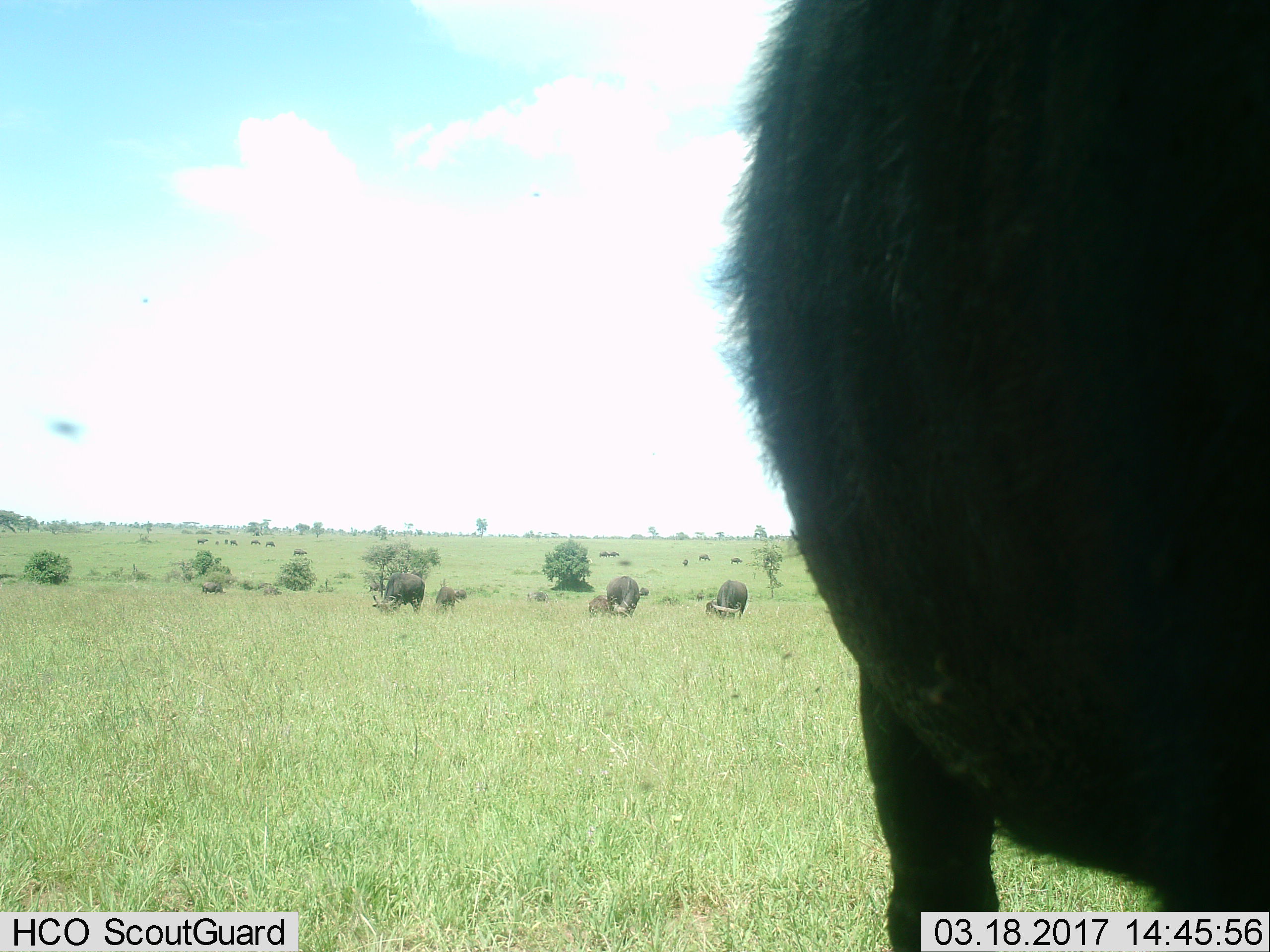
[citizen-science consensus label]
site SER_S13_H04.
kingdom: Animalia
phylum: Chordata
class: Mammalia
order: Artiodactyla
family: Bovidae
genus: Syncerus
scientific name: Syncerus caffer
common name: african buffalo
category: buffalo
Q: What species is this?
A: Buffalo (african buffalo) (Syncerus caffer).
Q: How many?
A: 11-50.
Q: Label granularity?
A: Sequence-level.